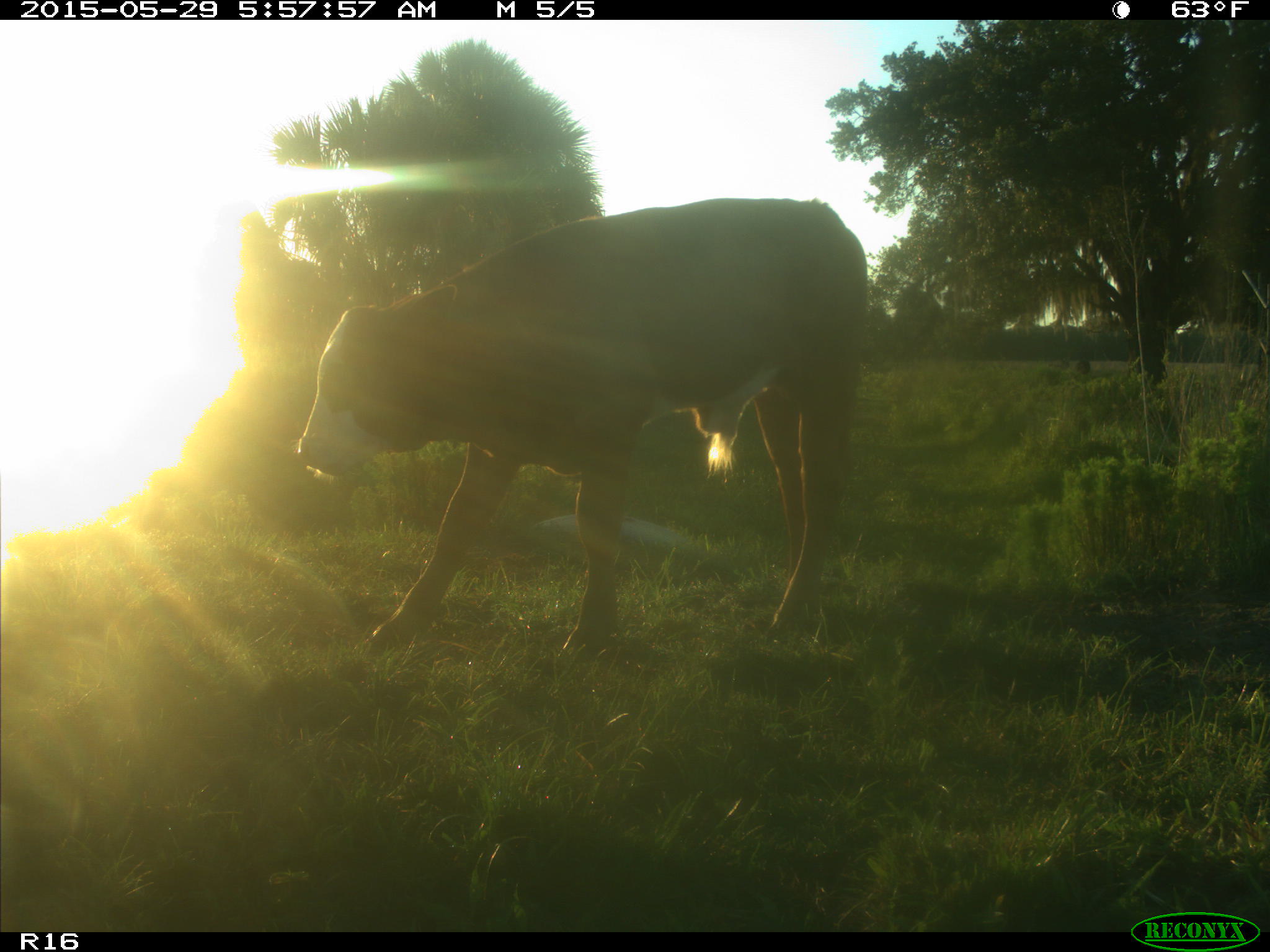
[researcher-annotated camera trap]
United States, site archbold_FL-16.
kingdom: Animalia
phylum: Chordata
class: Mammalia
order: Artiodactyla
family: Bovidae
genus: Bos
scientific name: Bos taurus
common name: domestic cow